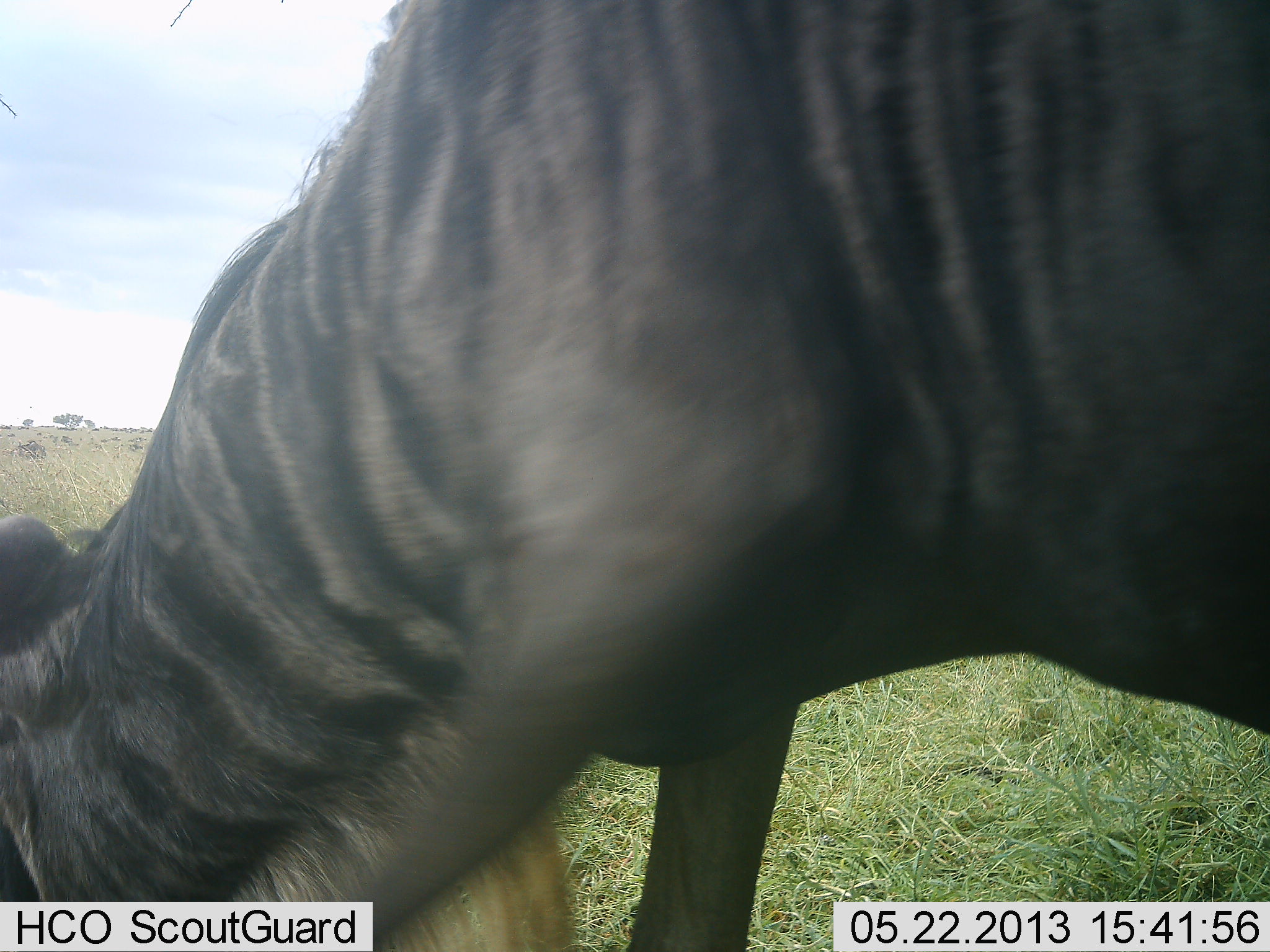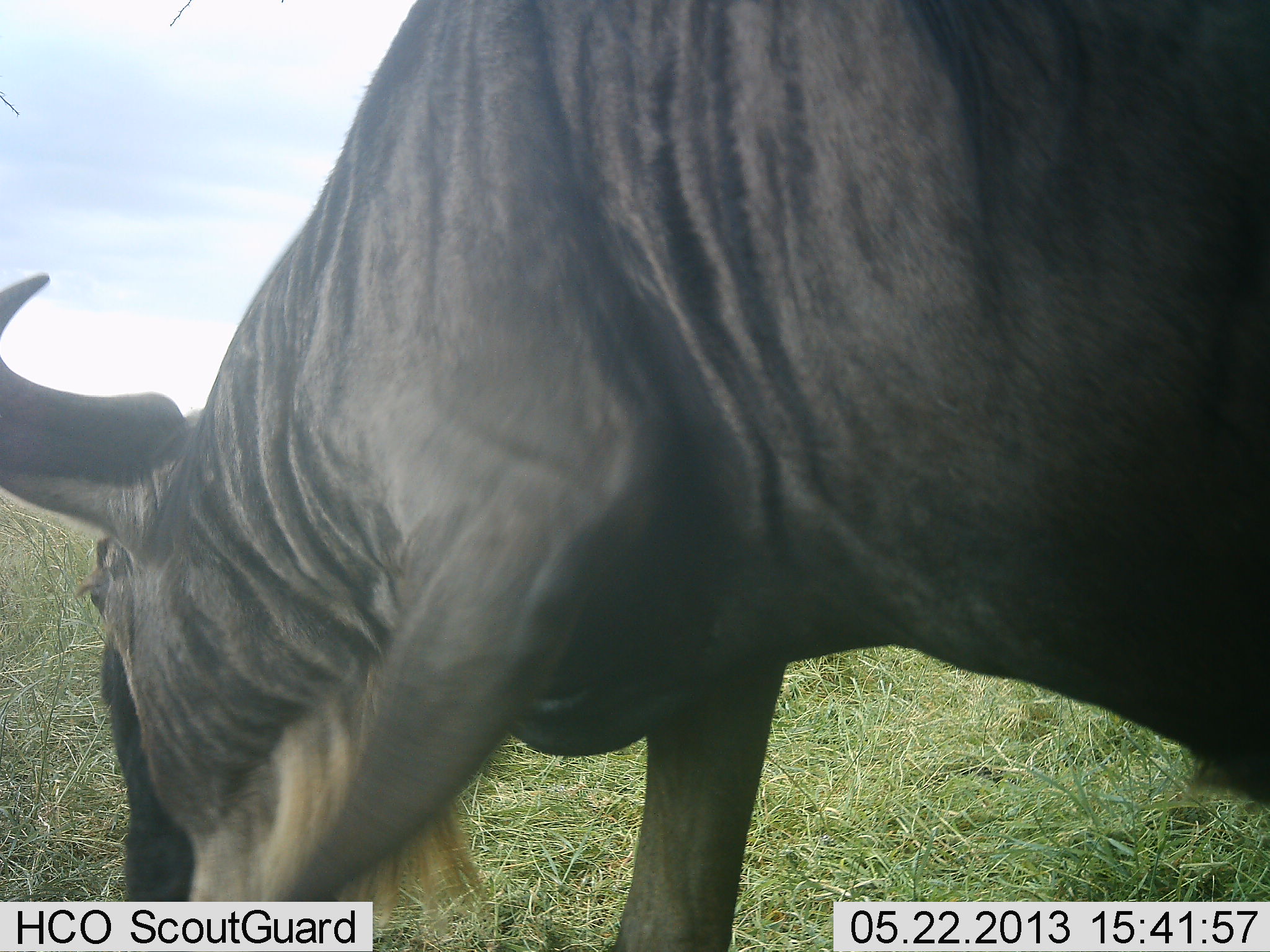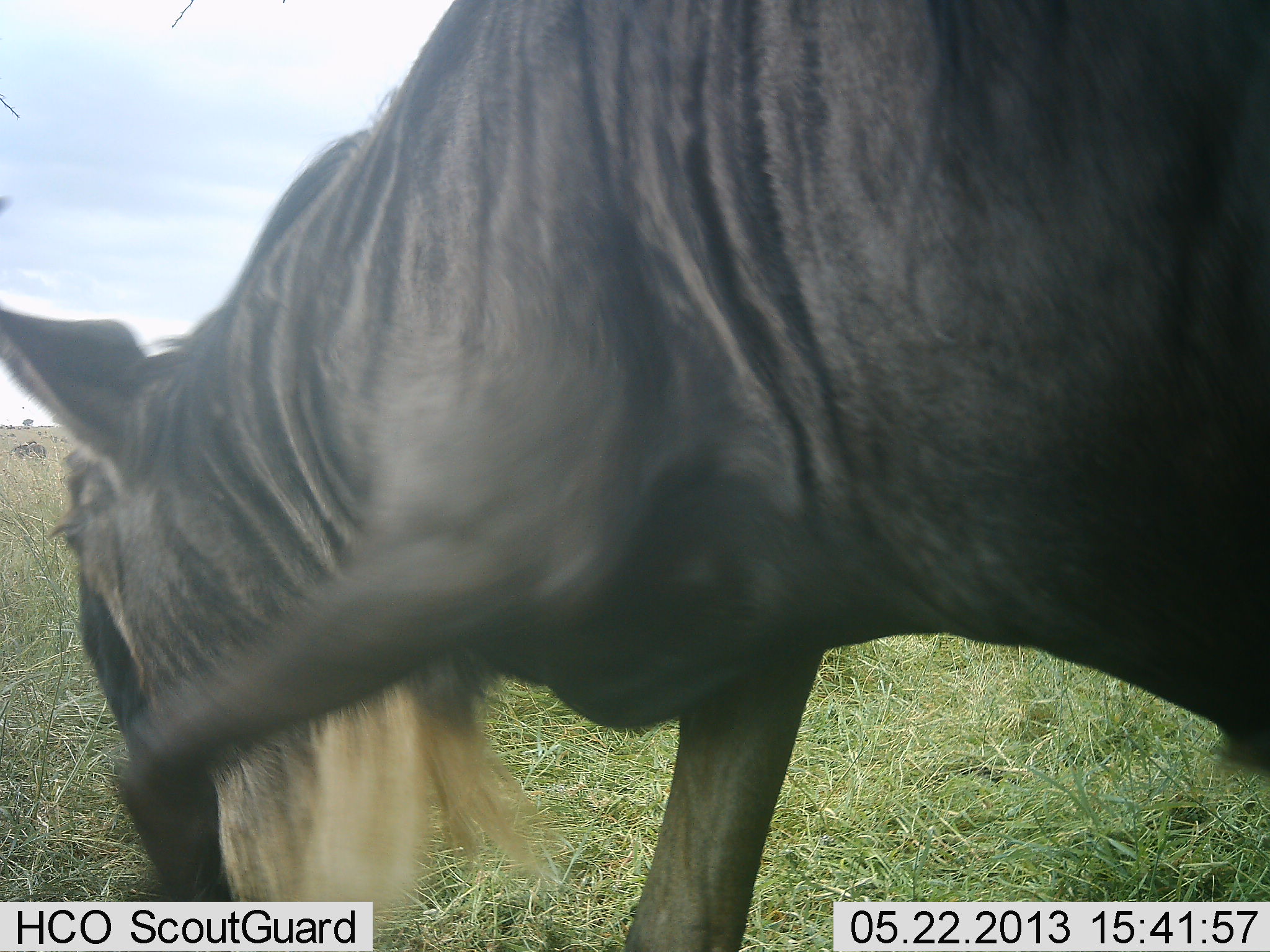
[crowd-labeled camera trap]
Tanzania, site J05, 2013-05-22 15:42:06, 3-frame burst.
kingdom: Animalia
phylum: Chordata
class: Mammalia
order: Artiodactyla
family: Bovidae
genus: Connochaetes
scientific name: Connochaetes taurinus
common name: blue wildebeest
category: wildebeest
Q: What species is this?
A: Wildebeest (blue wildebeest) (Connochaetes taurinus).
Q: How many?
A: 1.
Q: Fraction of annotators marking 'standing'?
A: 40%.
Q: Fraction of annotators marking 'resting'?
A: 0%.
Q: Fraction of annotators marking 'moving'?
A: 40%.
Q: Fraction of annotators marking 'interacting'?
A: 0%.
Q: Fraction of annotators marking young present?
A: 0%.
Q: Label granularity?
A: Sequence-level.